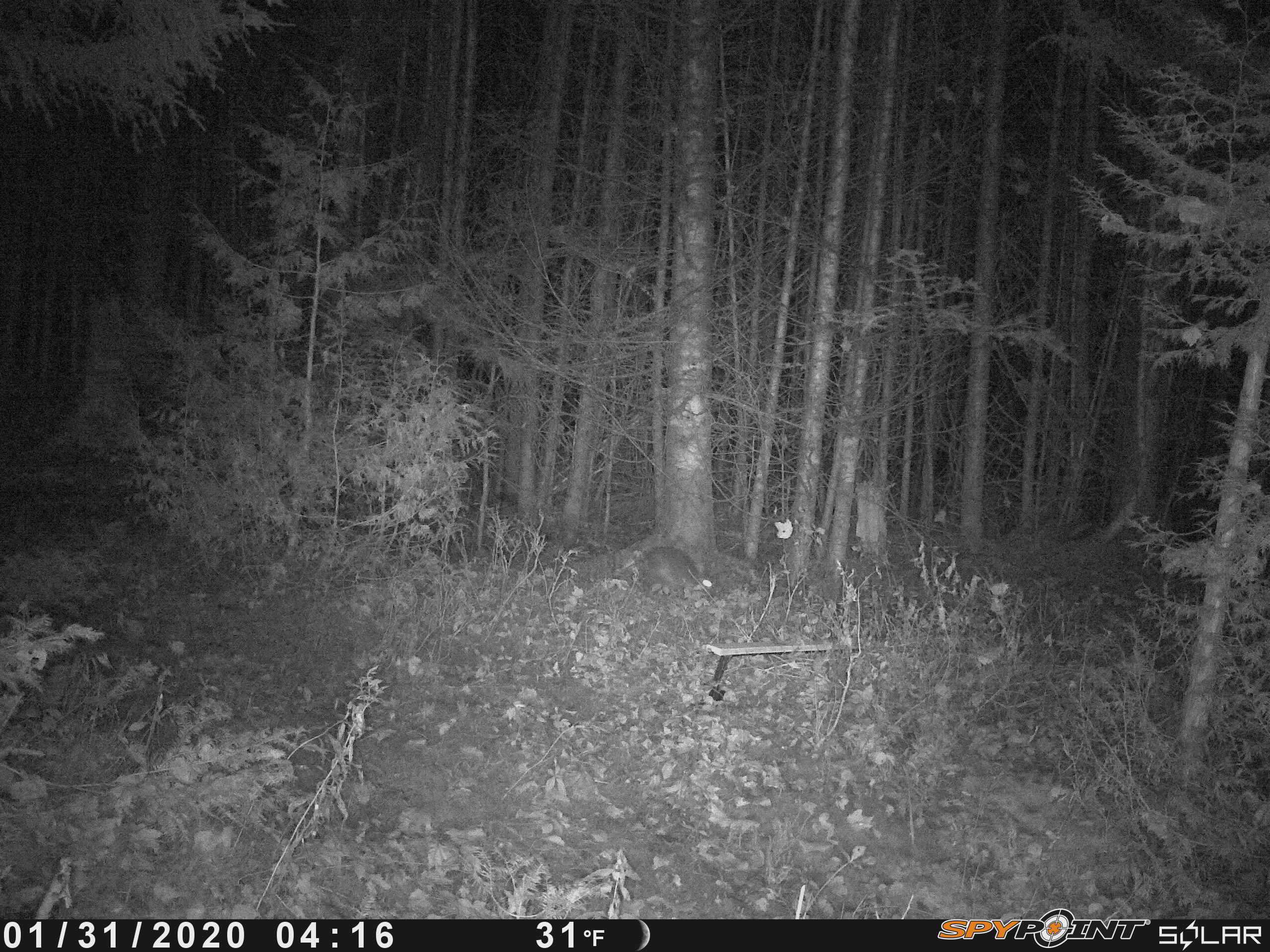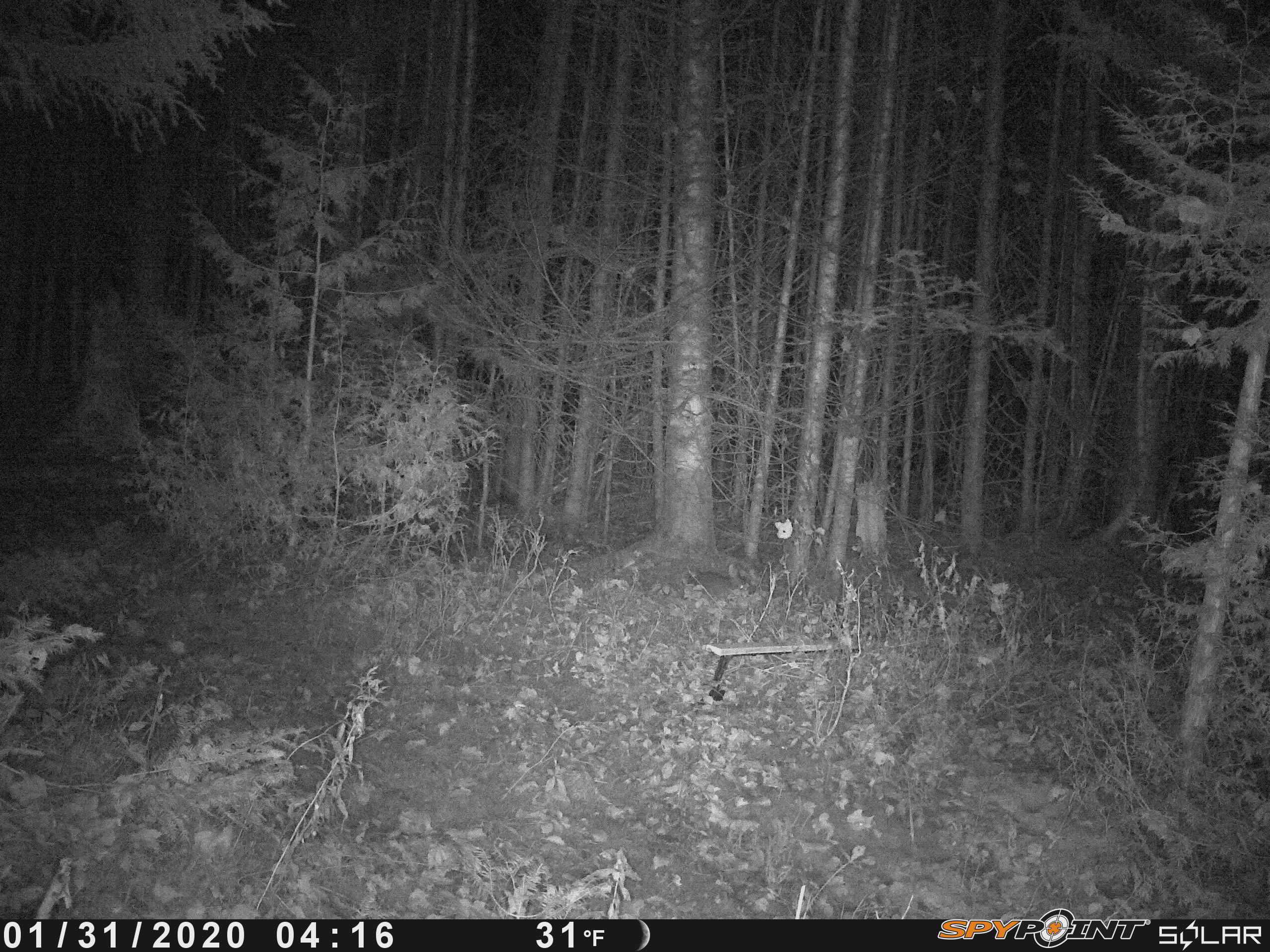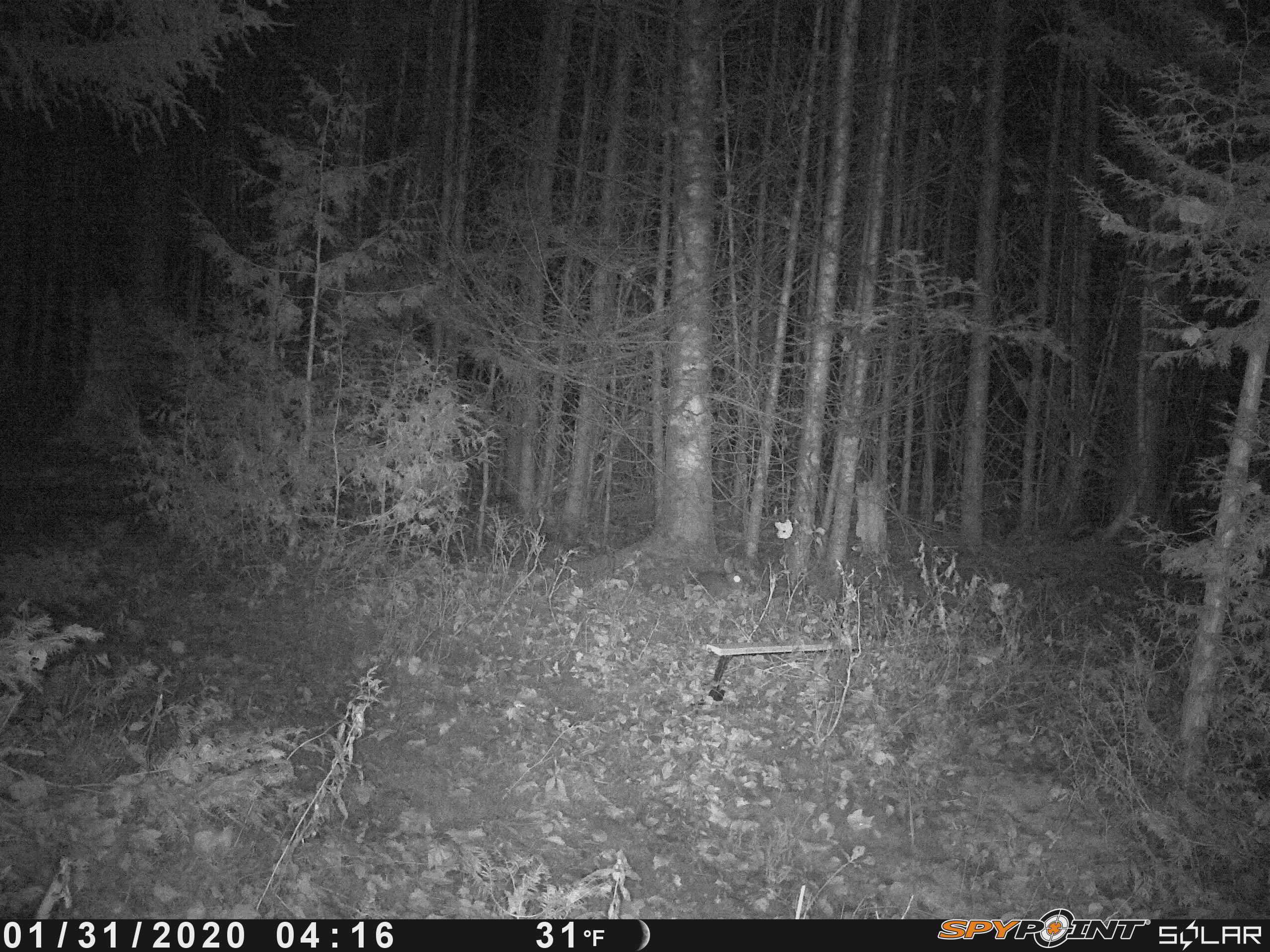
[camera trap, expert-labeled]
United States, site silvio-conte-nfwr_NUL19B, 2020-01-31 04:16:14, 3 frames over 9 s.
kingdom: Animalia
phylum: Chordata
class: Mammalia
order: Lagomorpha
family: Leporidae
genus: Lepus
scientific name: Lepus americanus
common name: snowshoe hare